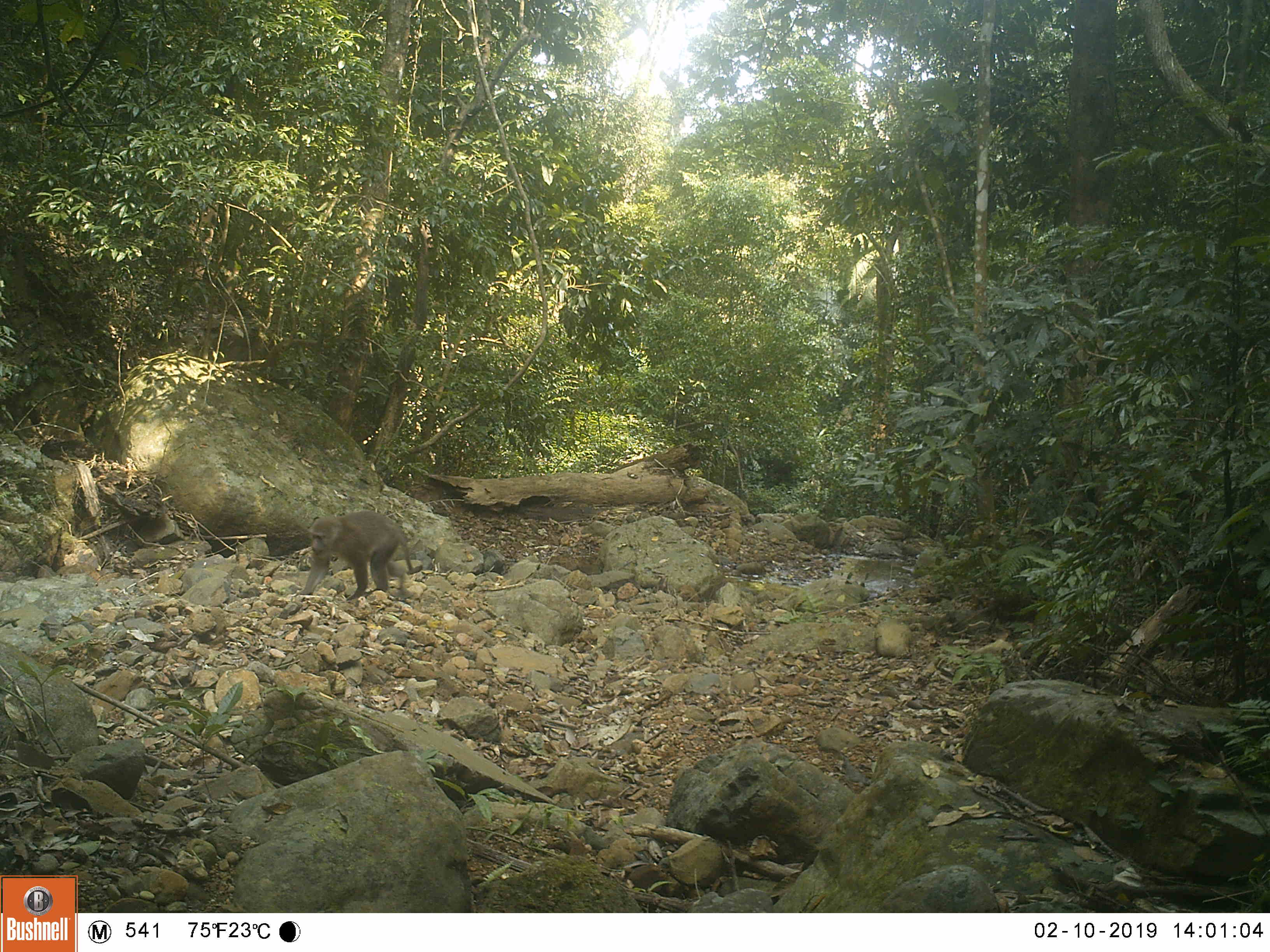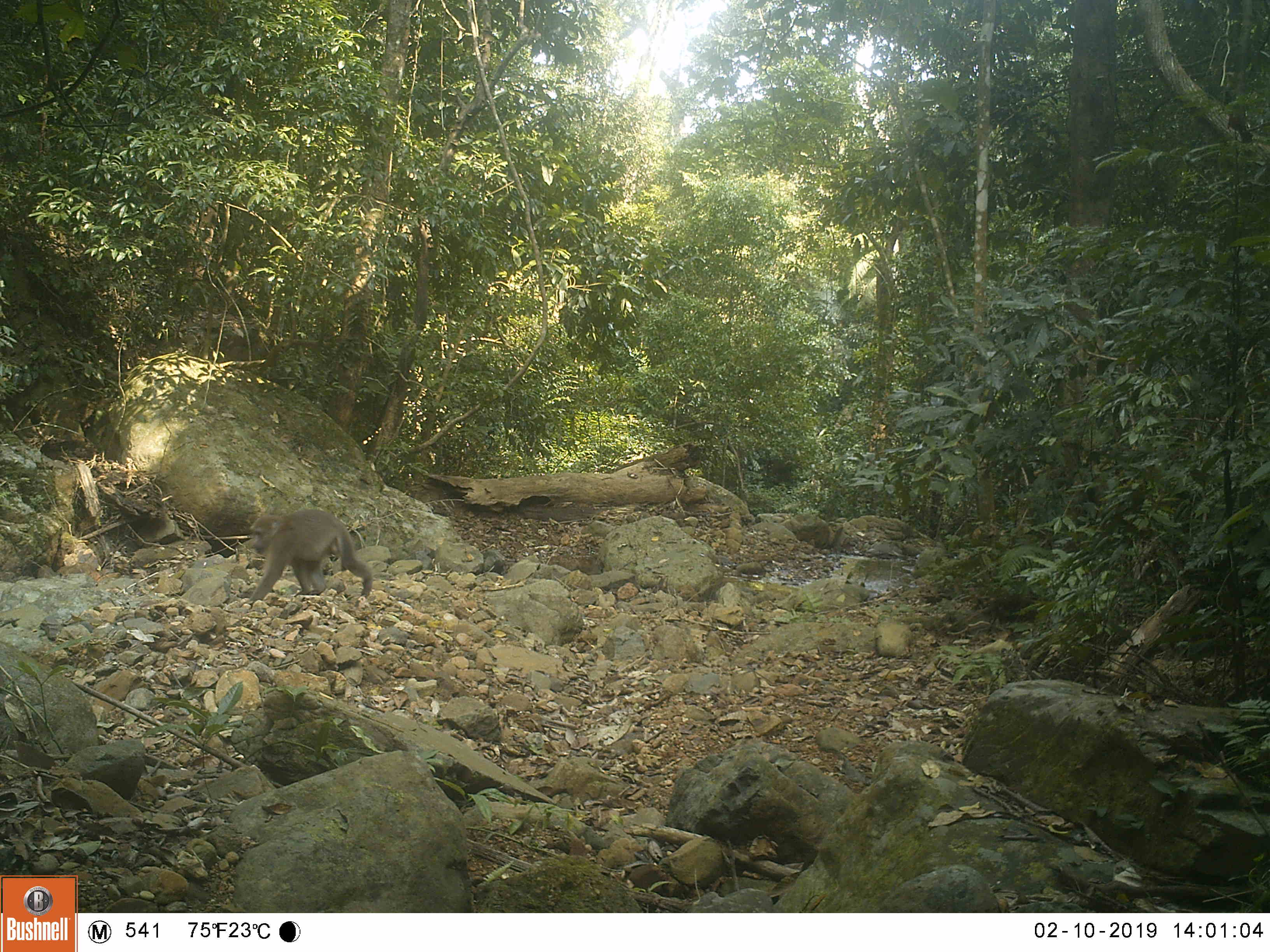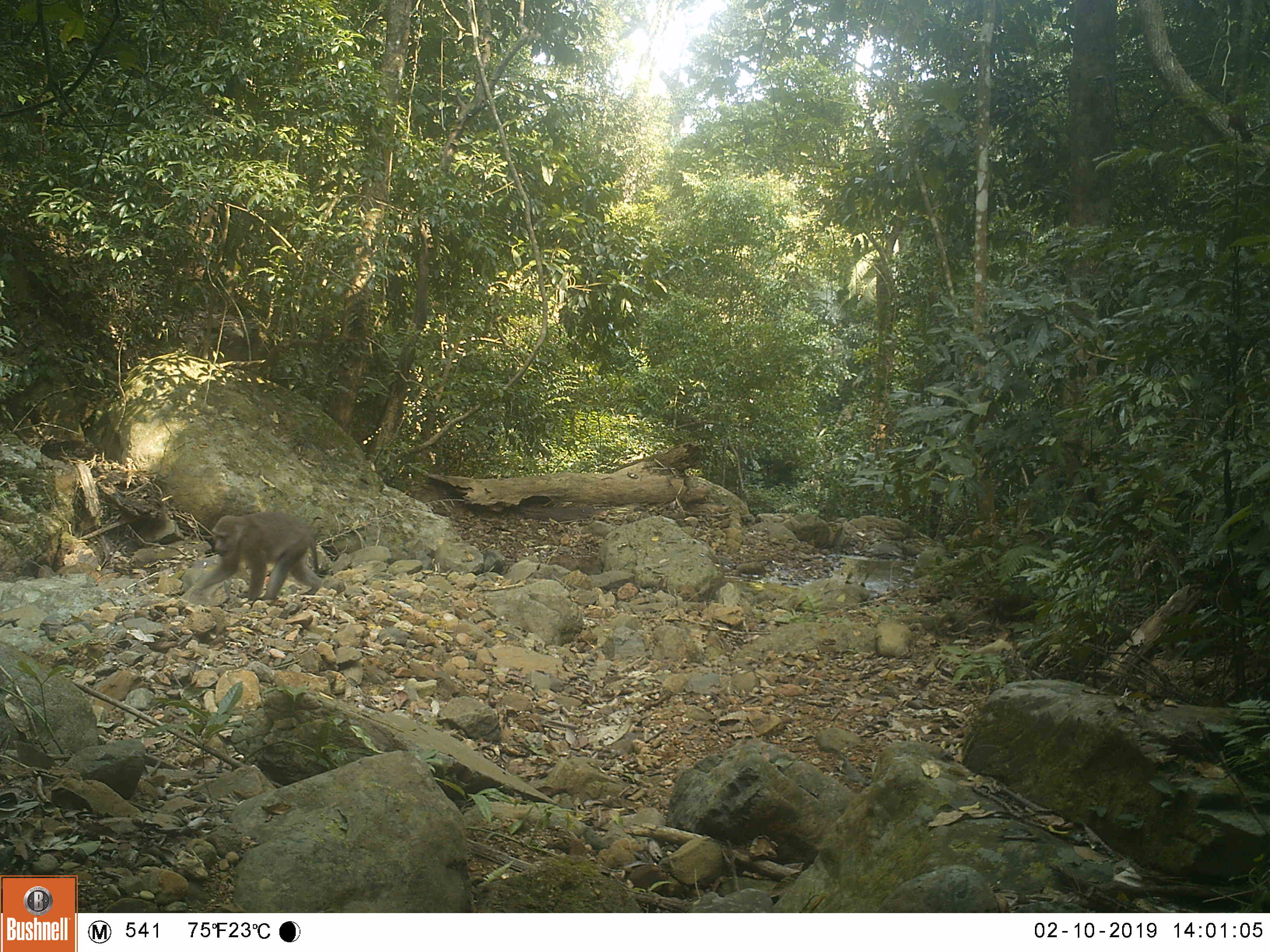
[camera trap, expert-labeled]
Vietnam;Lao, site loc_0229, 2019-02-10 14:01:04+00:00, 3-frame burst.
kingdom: Animalia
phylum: Chordata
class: Mammalia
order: Primates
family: Cercopithecidae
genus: Macaca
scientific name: Macaca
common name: macaques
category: assam or rhesus macaque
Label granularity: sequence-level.